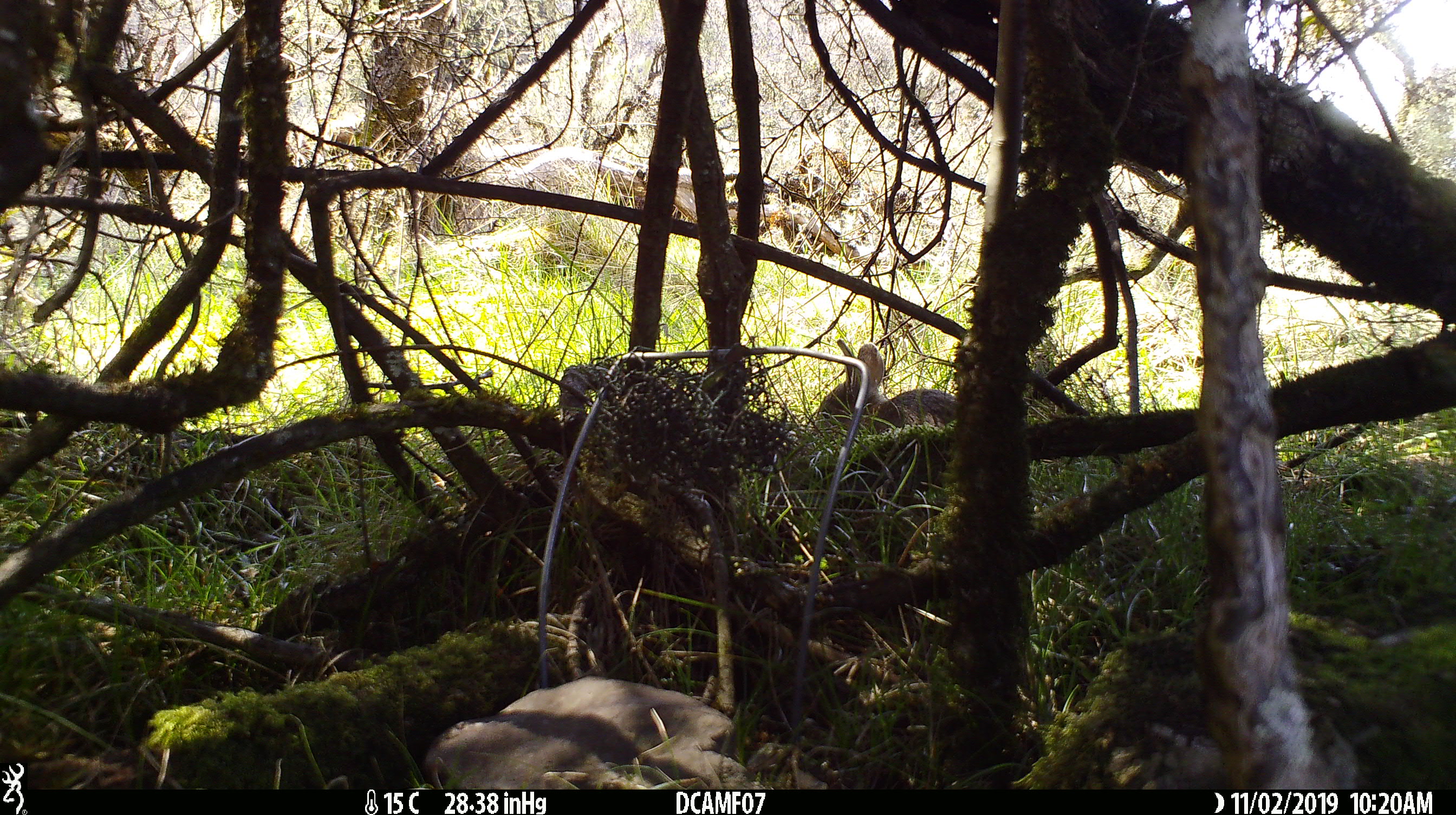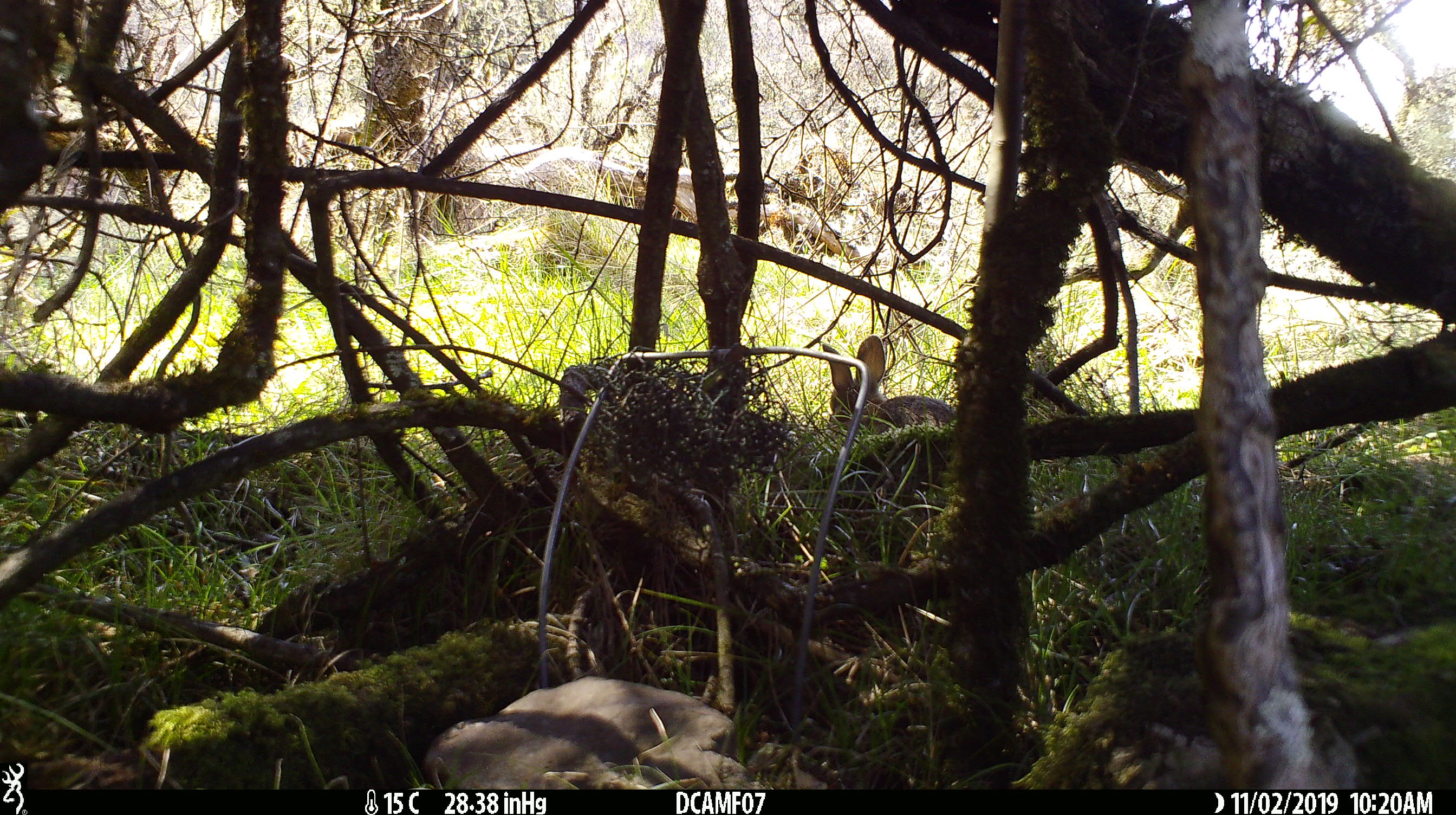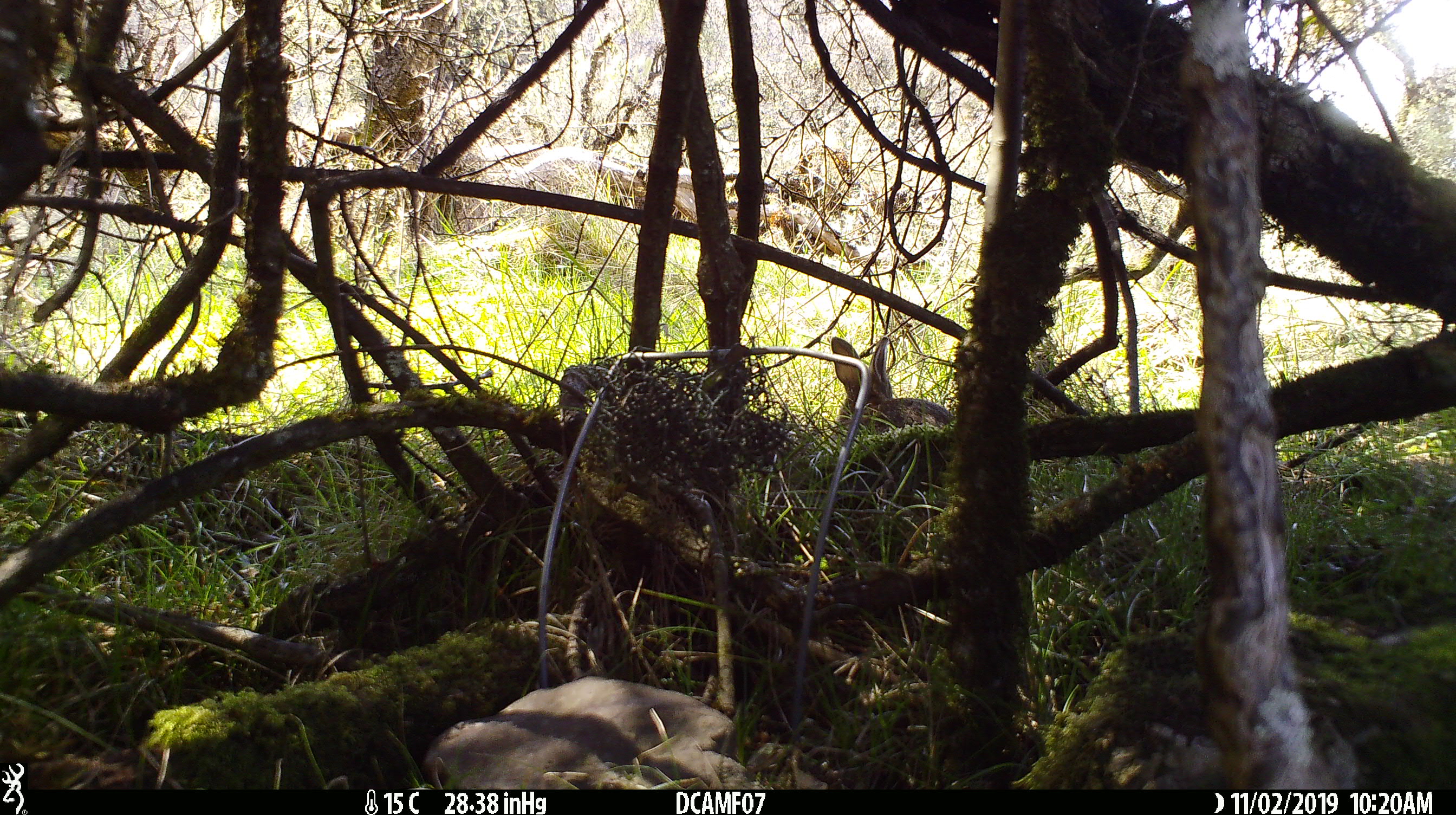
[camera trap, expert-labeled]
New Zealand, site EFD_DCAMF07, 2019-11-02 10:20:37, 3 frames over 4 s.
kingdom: Animalia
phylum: Chordata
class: Mammalia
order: Lagomorpha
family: Leporidae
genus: Oryctolagus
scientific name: Oryctolagus cuniculus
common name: european rabbit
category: rabbit